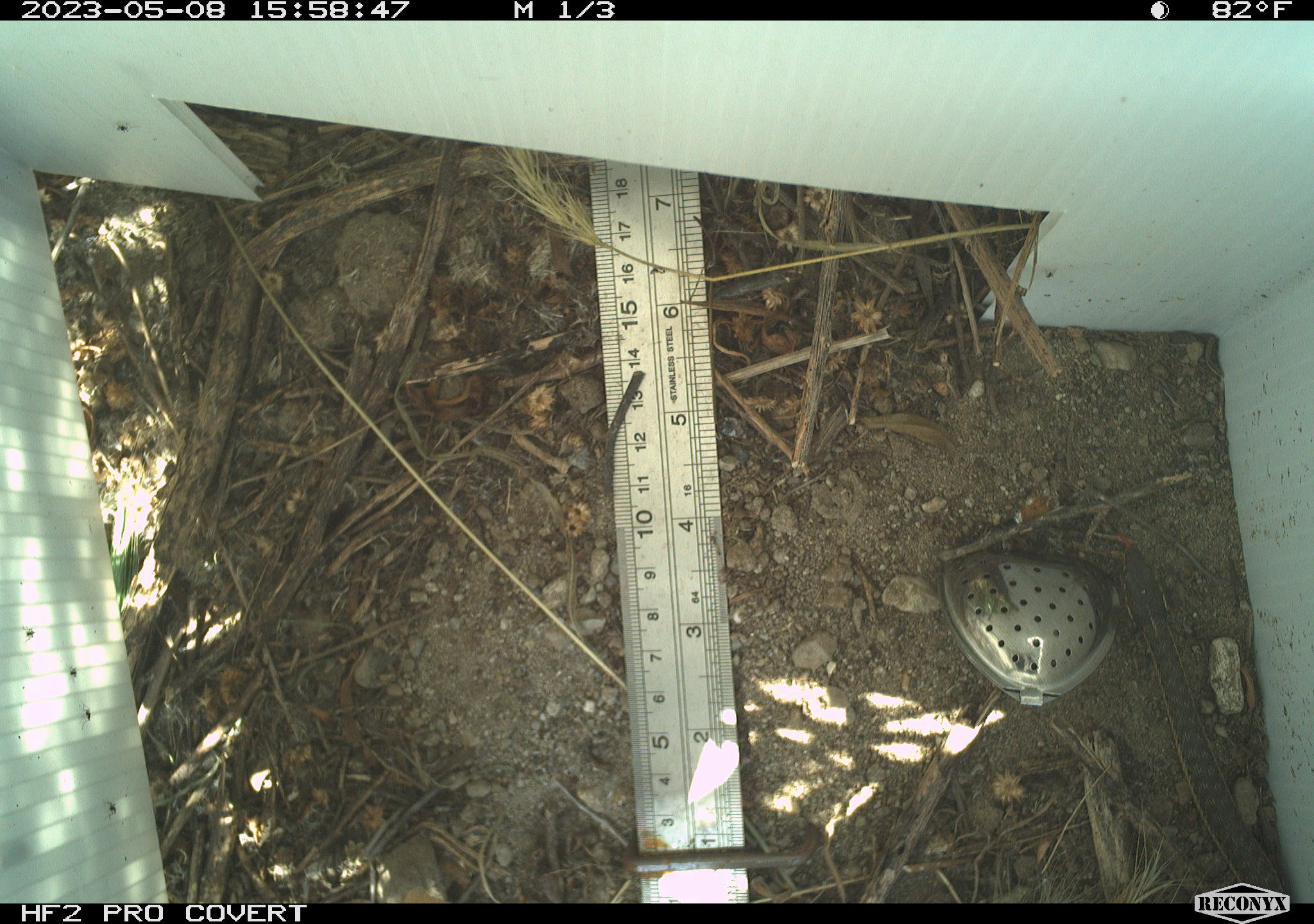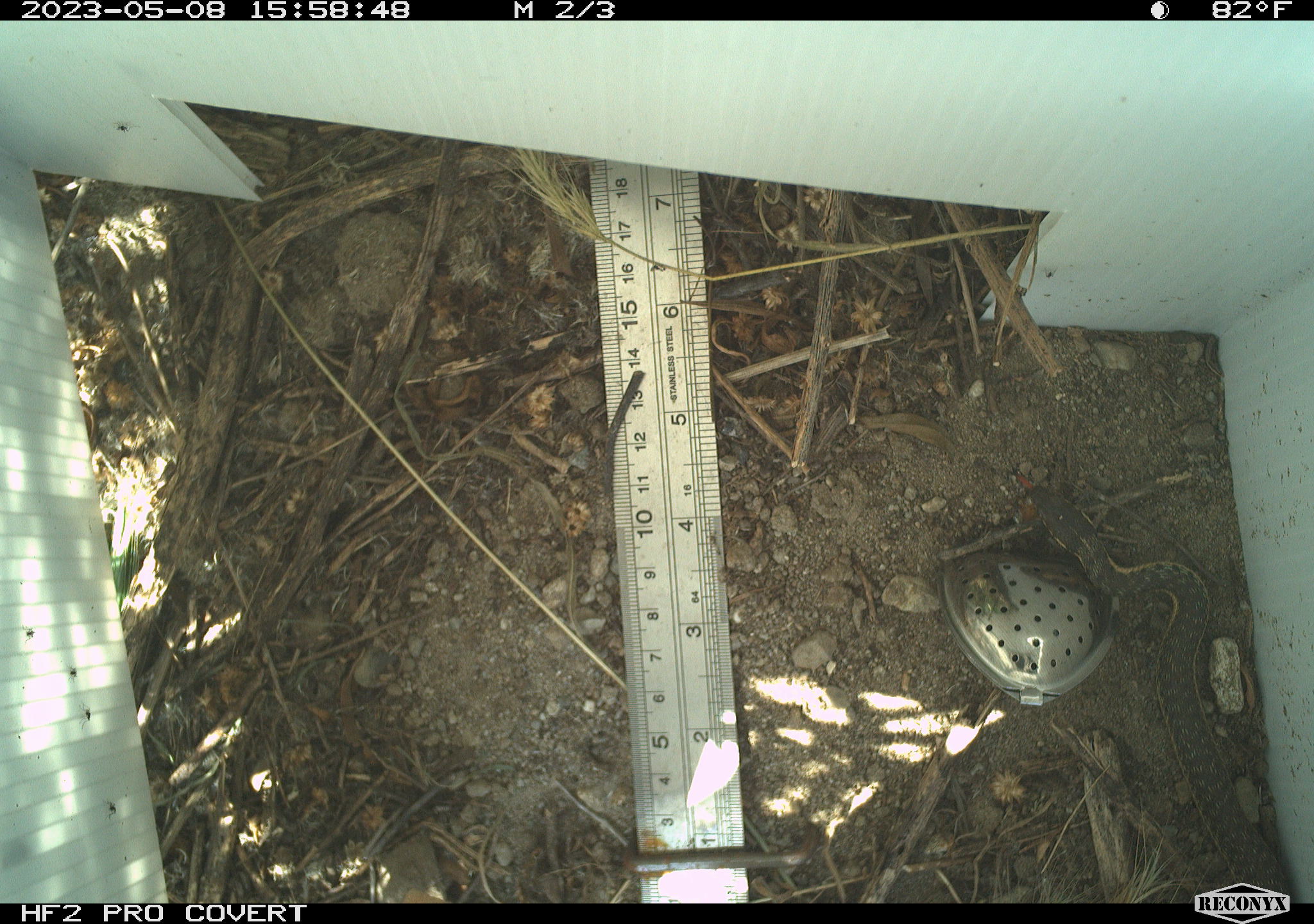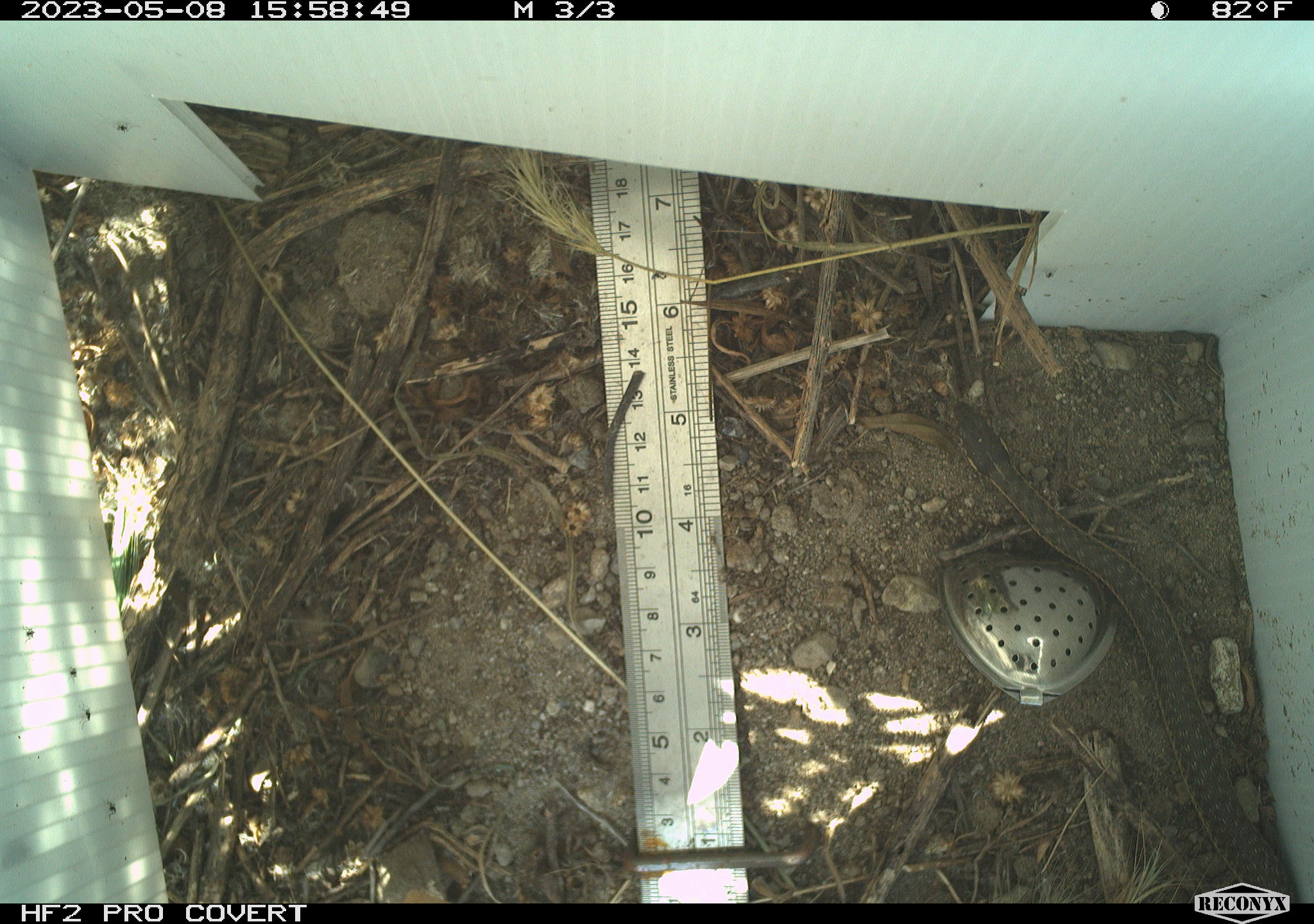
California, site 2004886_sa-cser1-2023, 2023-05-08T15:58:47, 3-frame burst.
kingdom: Animalia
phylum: Chordata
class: Reptilia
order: Squamata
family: Colubridae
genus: Thamnophis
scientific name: Thamnophis hammondii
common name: two-striped gartersnake